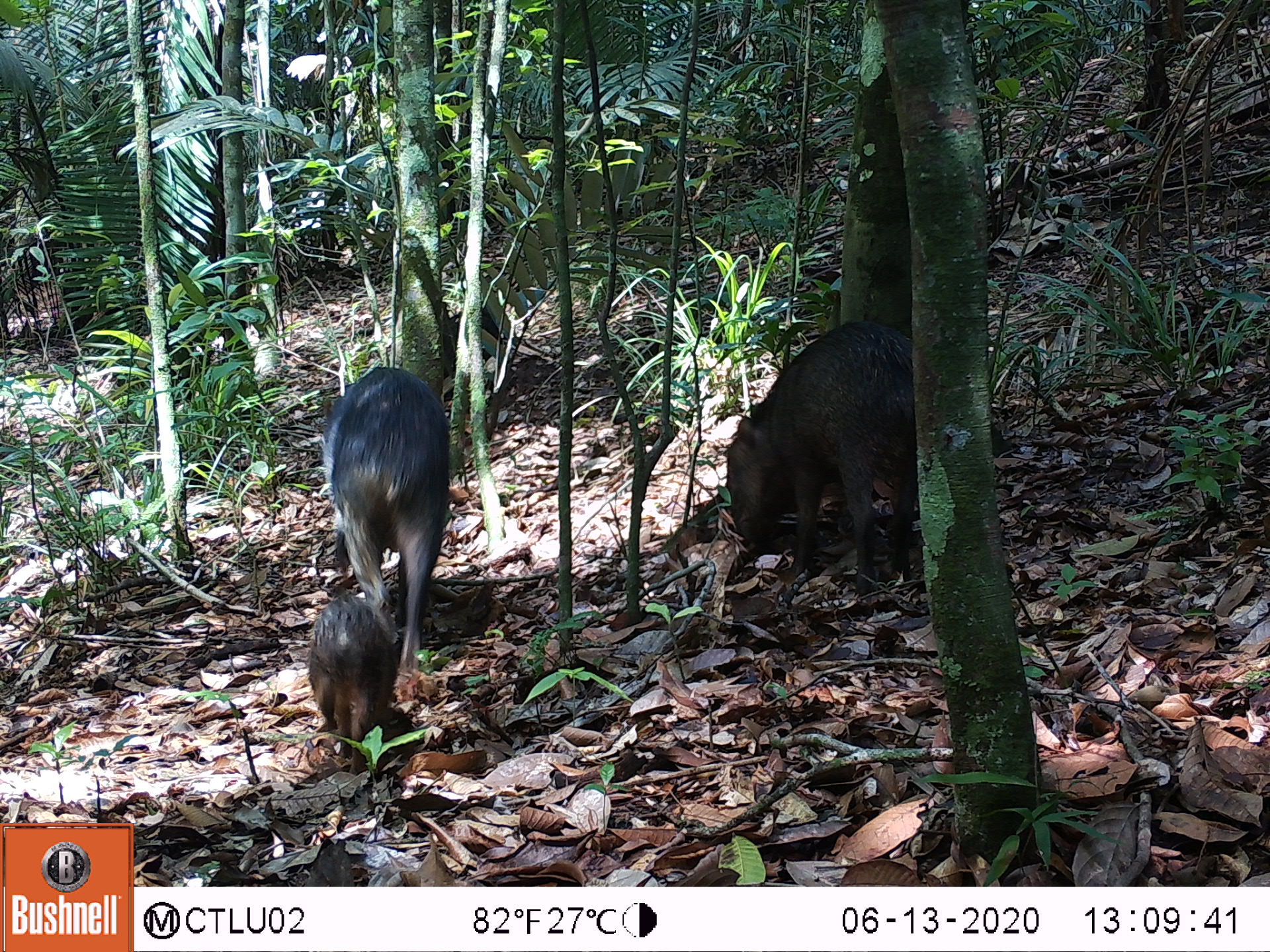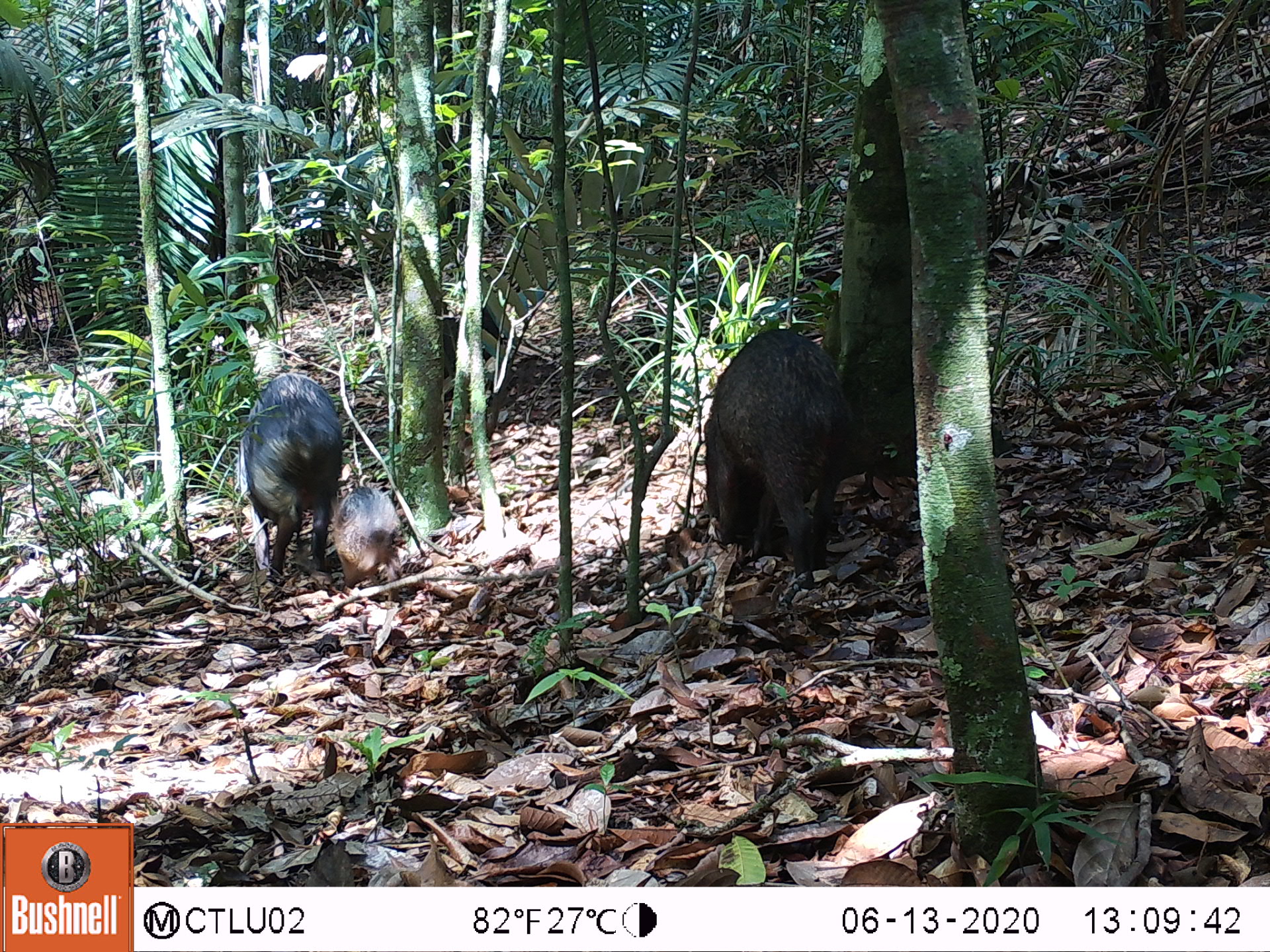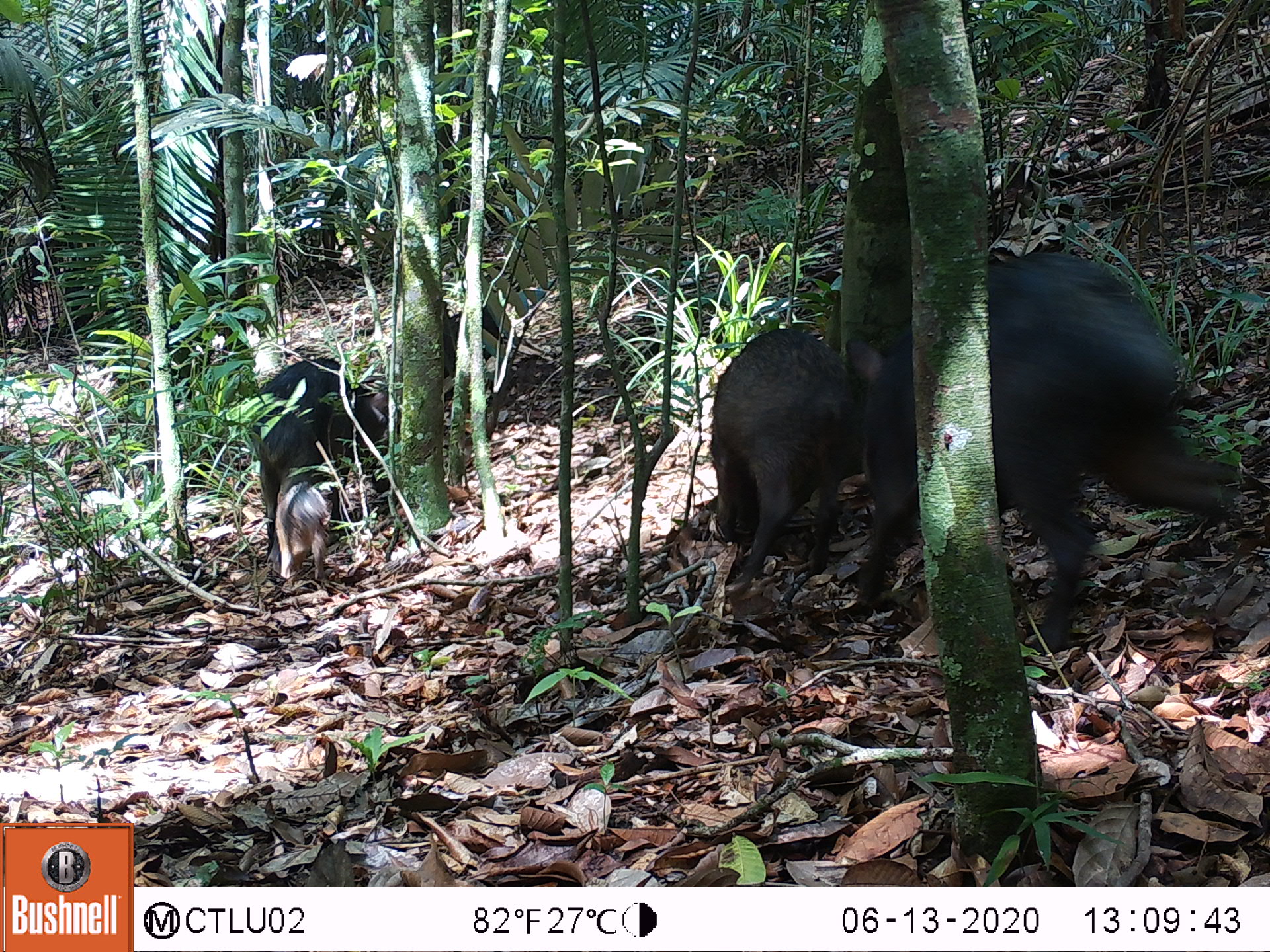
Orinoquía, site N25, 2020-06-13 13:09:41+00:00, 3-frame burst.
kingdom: Animalia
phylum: Chordata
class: Mammalia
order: Artiodactyla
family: Tayassuidae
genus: Pecari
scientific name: Pecari tajacu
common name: collared peccary